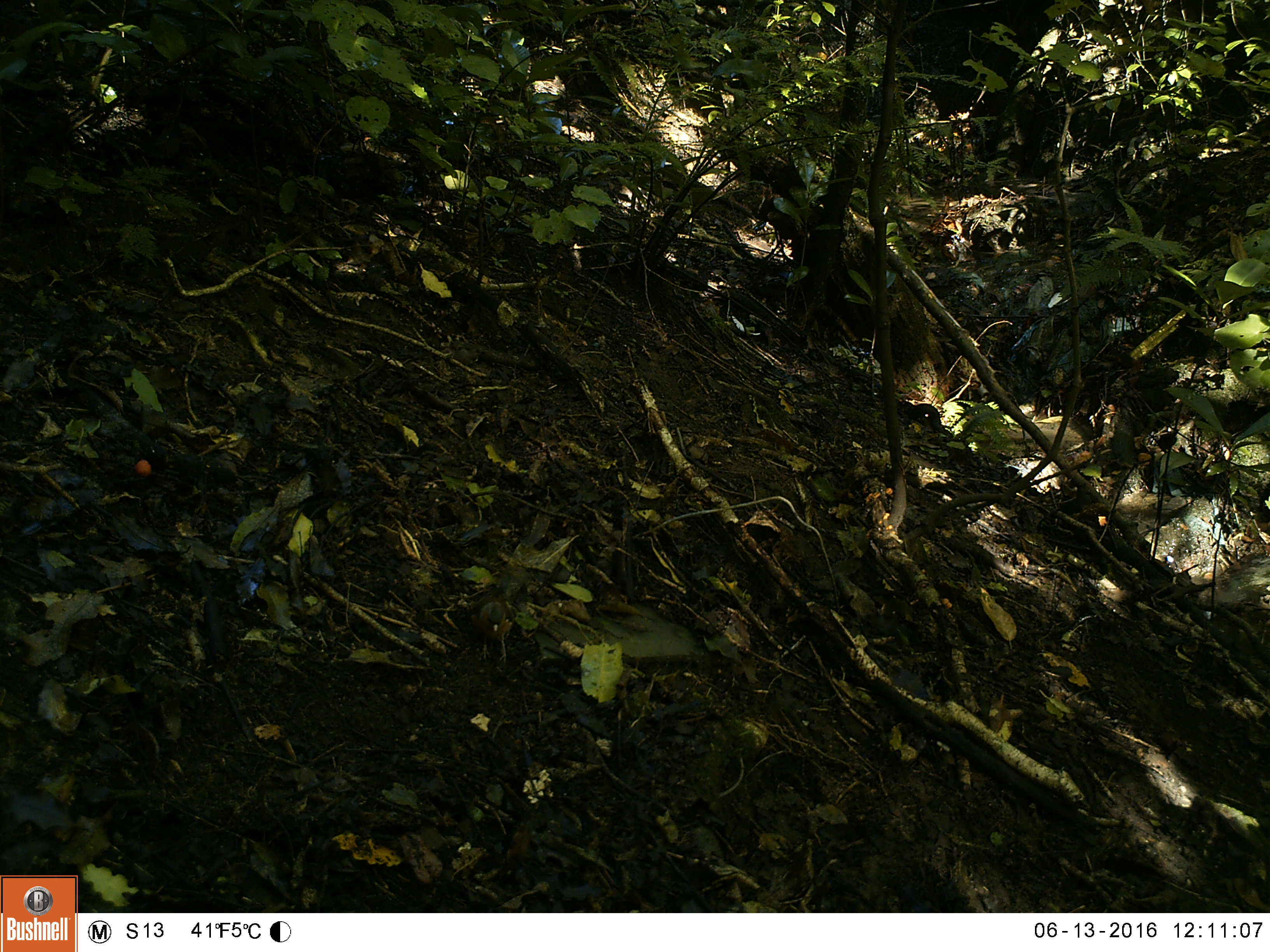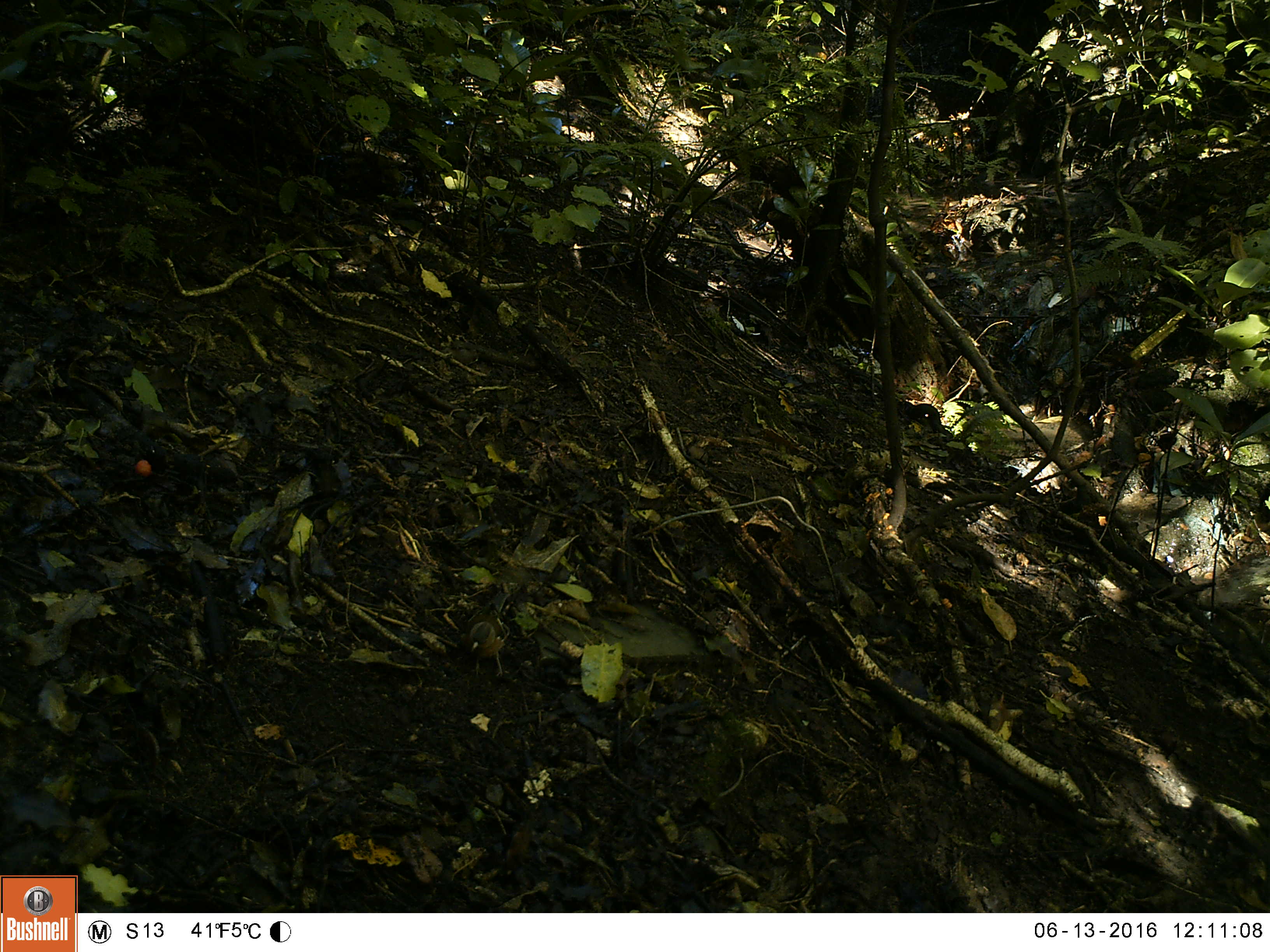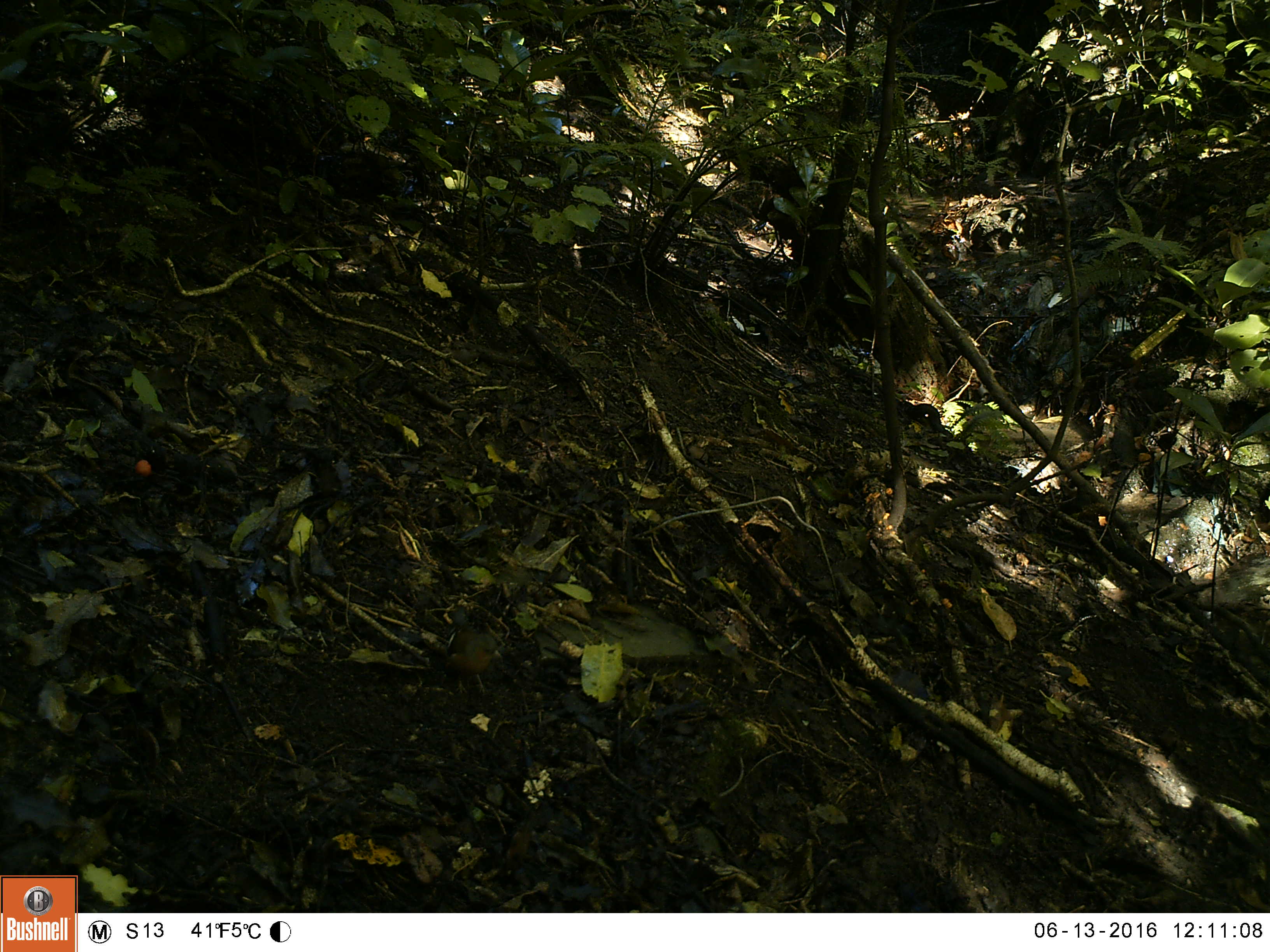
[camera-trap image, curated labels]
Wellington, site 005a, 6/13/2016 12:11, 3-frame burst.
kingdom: Animalia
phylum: Chordata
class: Aves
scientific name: Aves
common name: bird